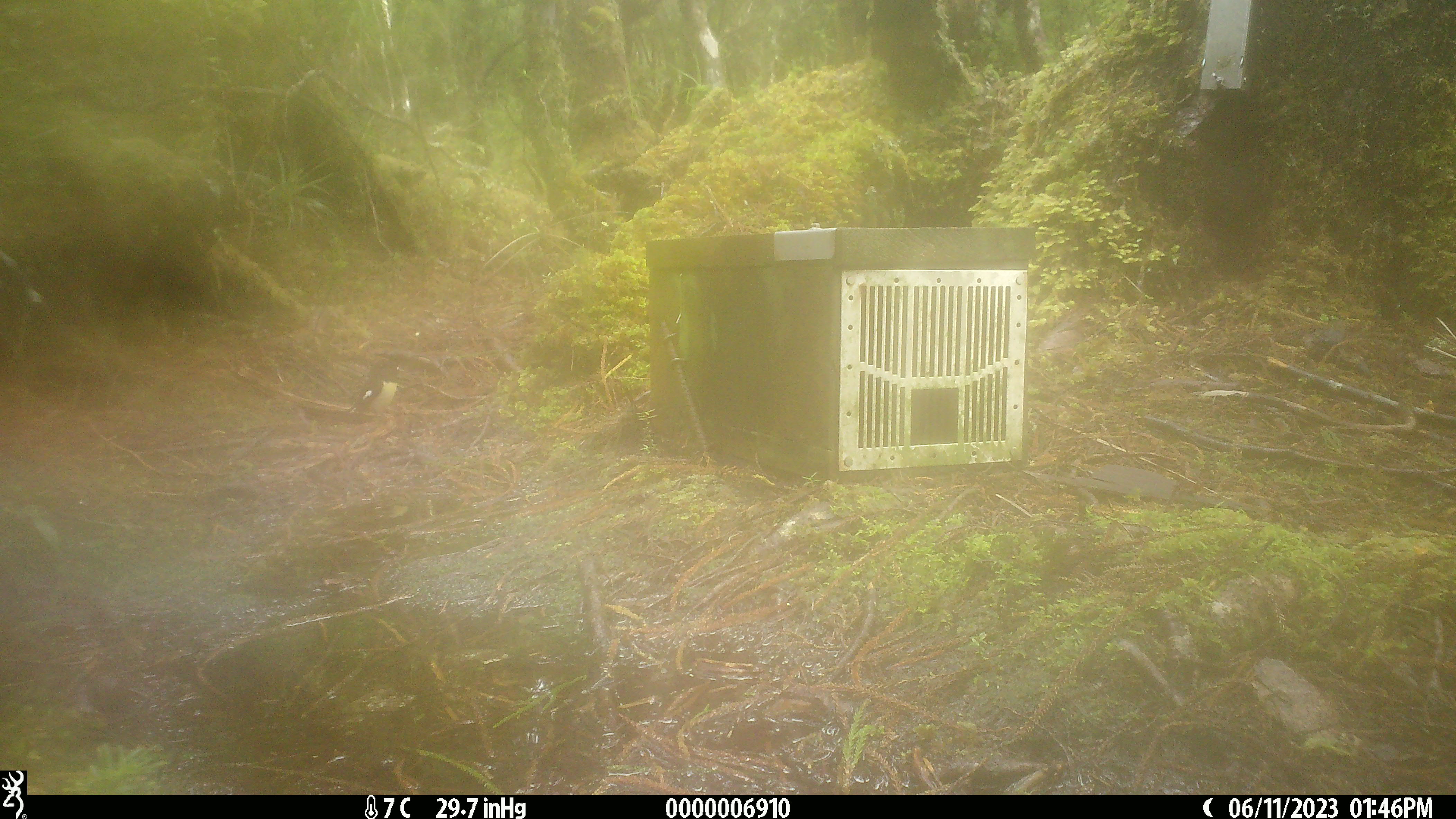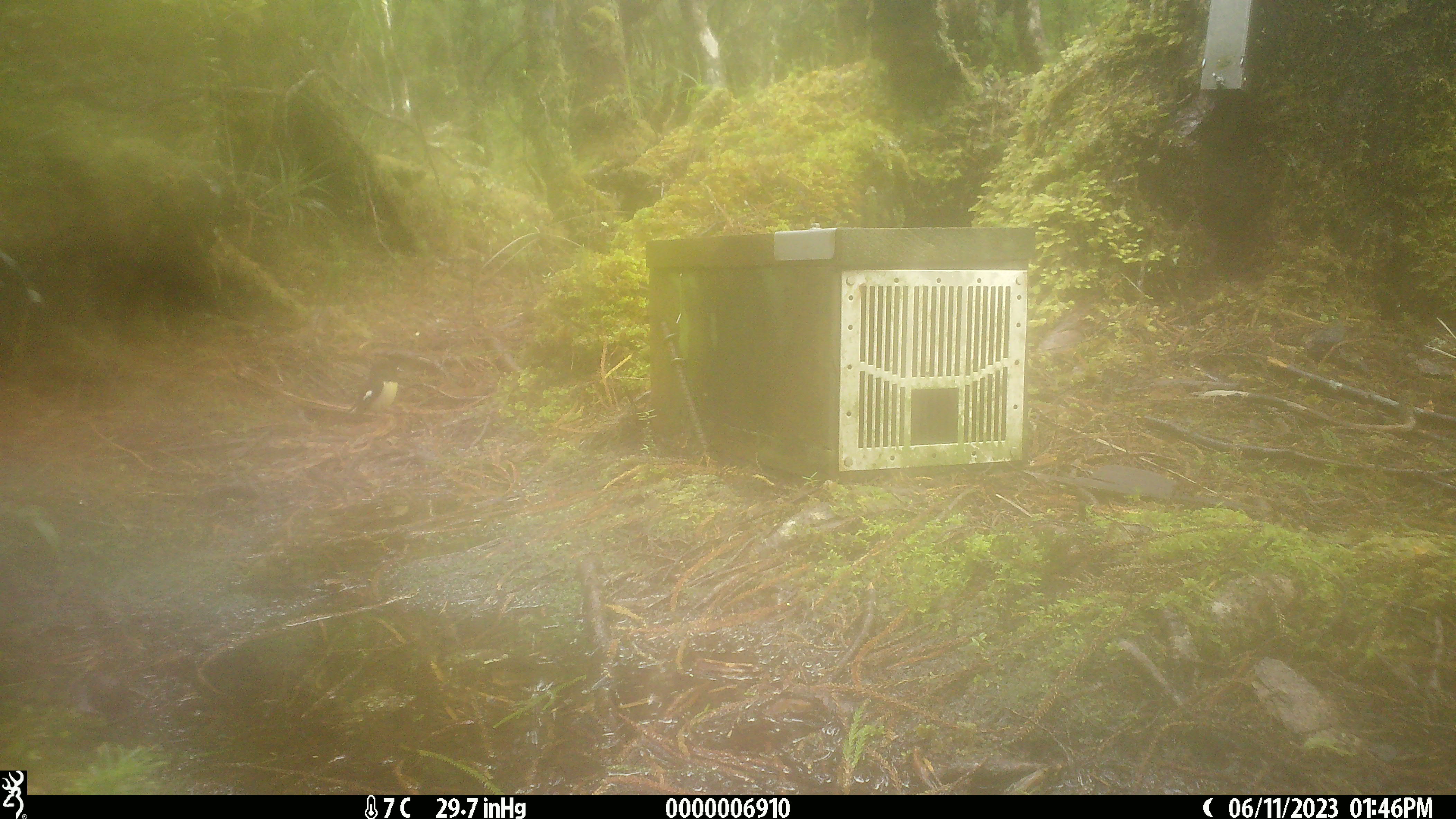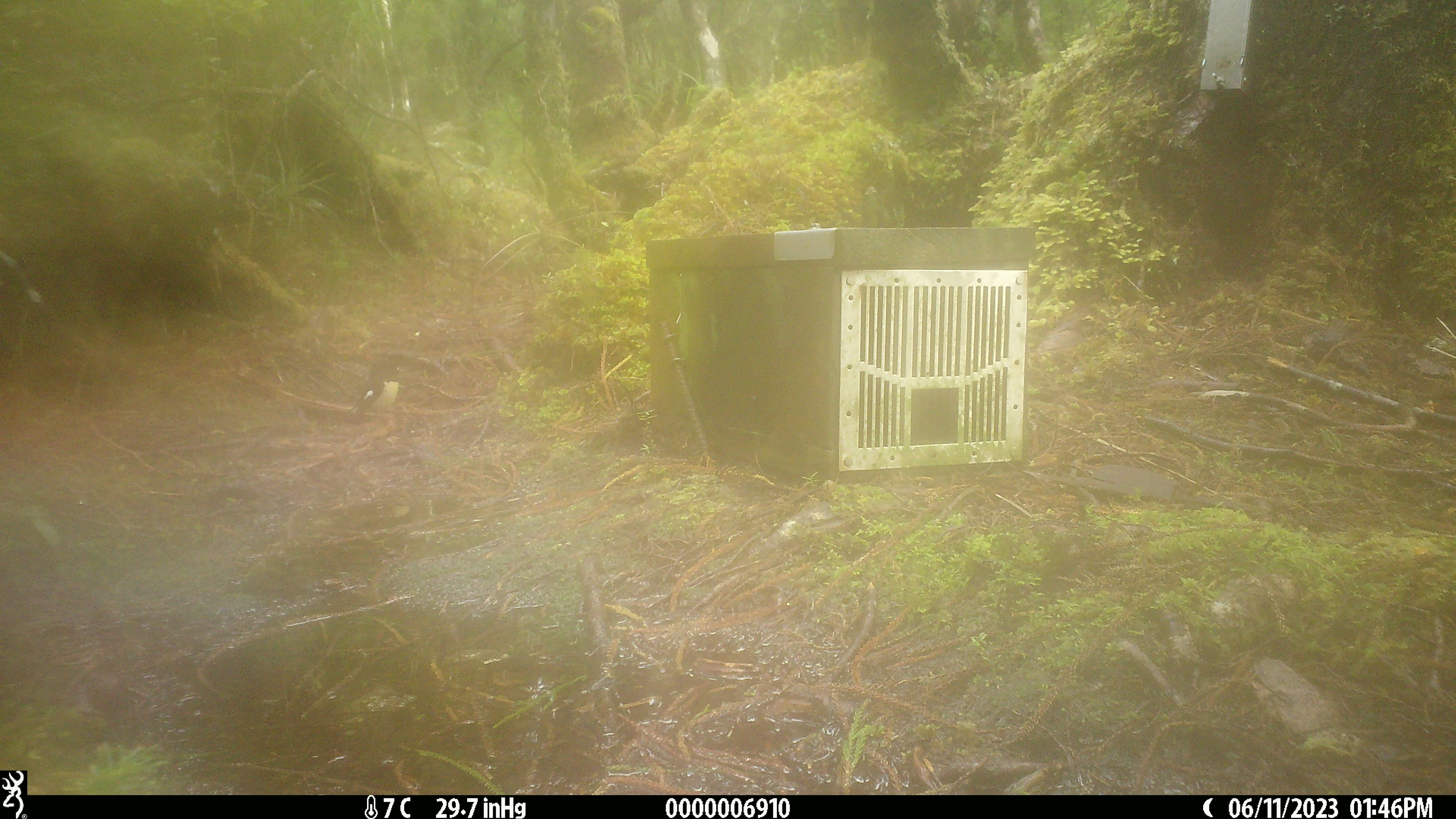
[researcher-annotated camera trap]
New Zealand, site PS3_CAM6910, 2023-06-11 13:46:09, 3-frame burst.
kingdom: Animalia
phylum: Chordata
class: Aves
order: Passeriformes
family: Petroicidae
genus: Petroica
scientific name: Petroica macrocephala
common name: tomtit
Tomtit (Petroica macrocephala).